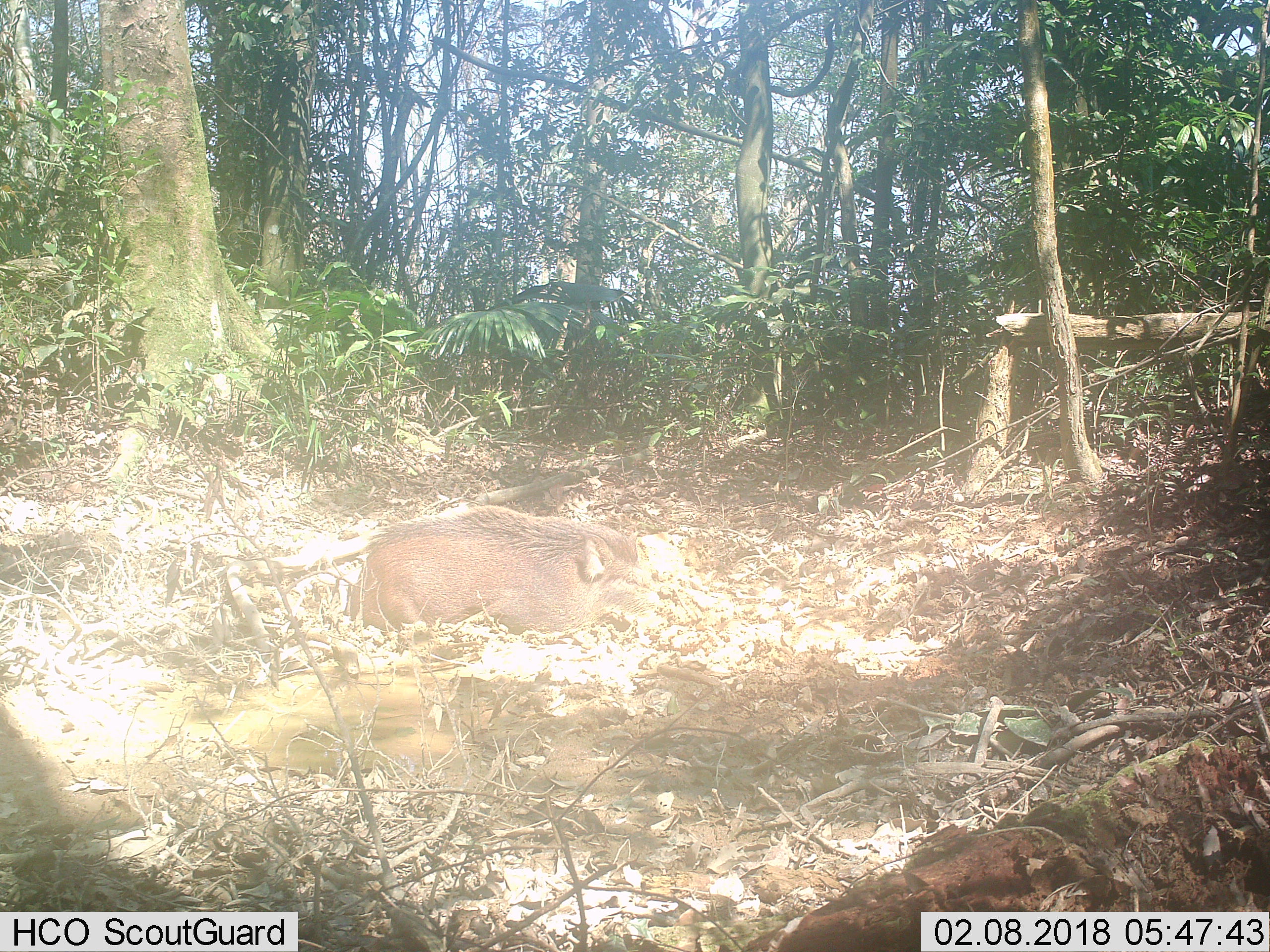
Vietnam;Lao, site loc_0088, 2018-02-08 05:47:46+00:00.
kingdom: Animalia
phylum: Chordata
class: Mammalia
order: Artiodactyla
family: Suidae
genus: Sus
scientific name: Sus scrofa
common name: eurasian wild pig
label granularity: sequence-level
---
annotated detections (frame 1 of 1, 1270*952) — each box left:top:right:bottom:
eurasian wild pig: 348:504:661:640